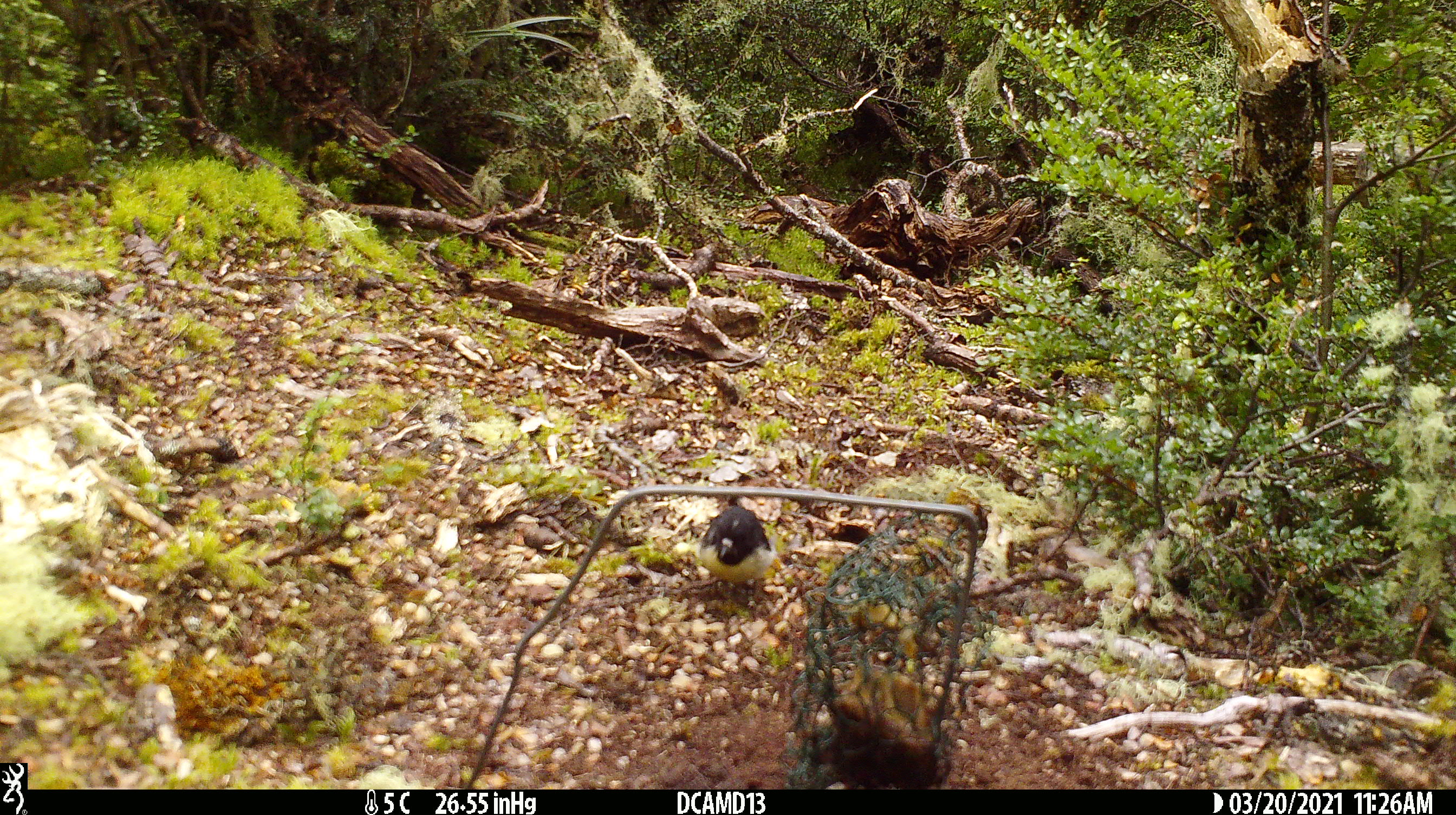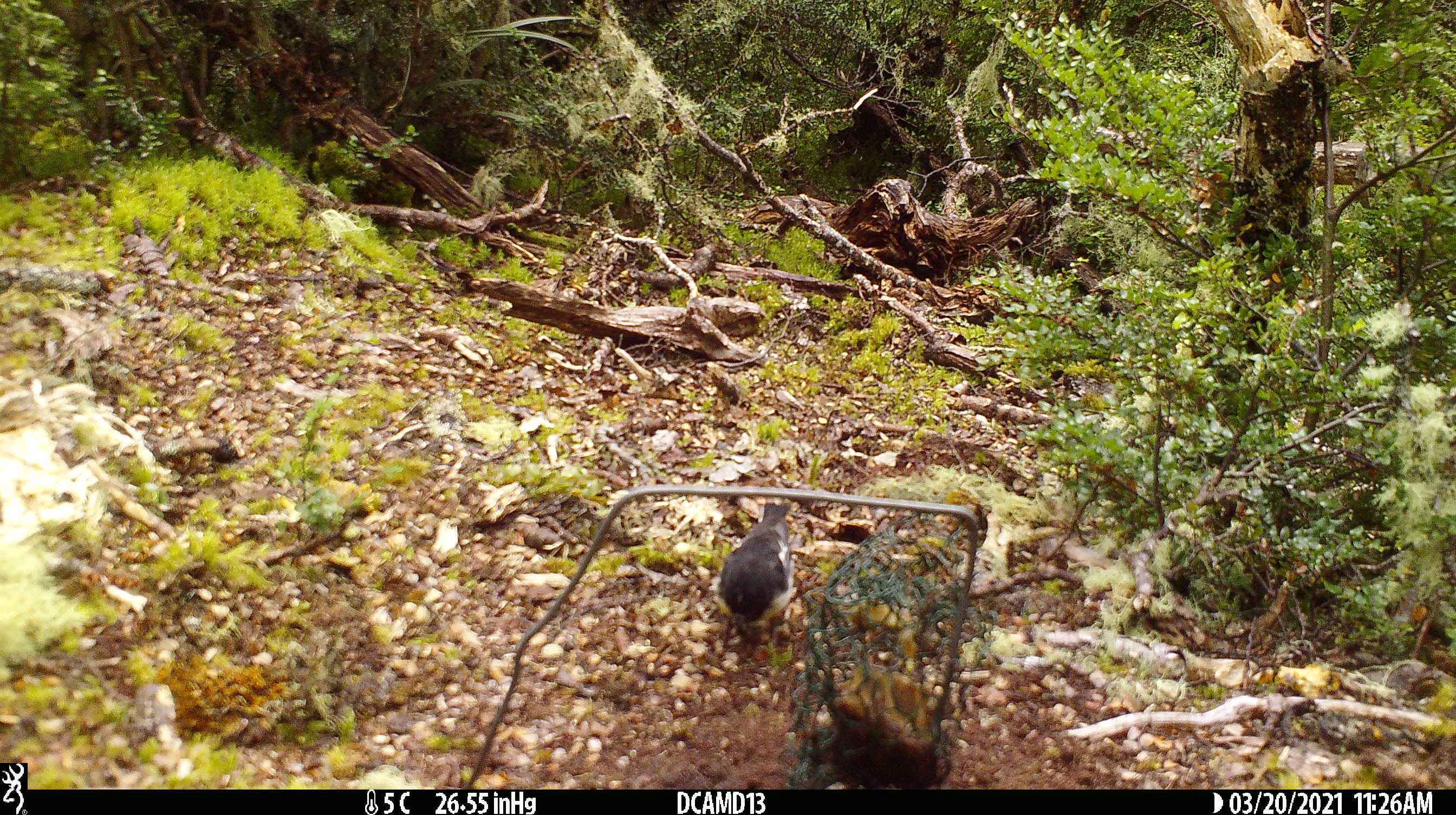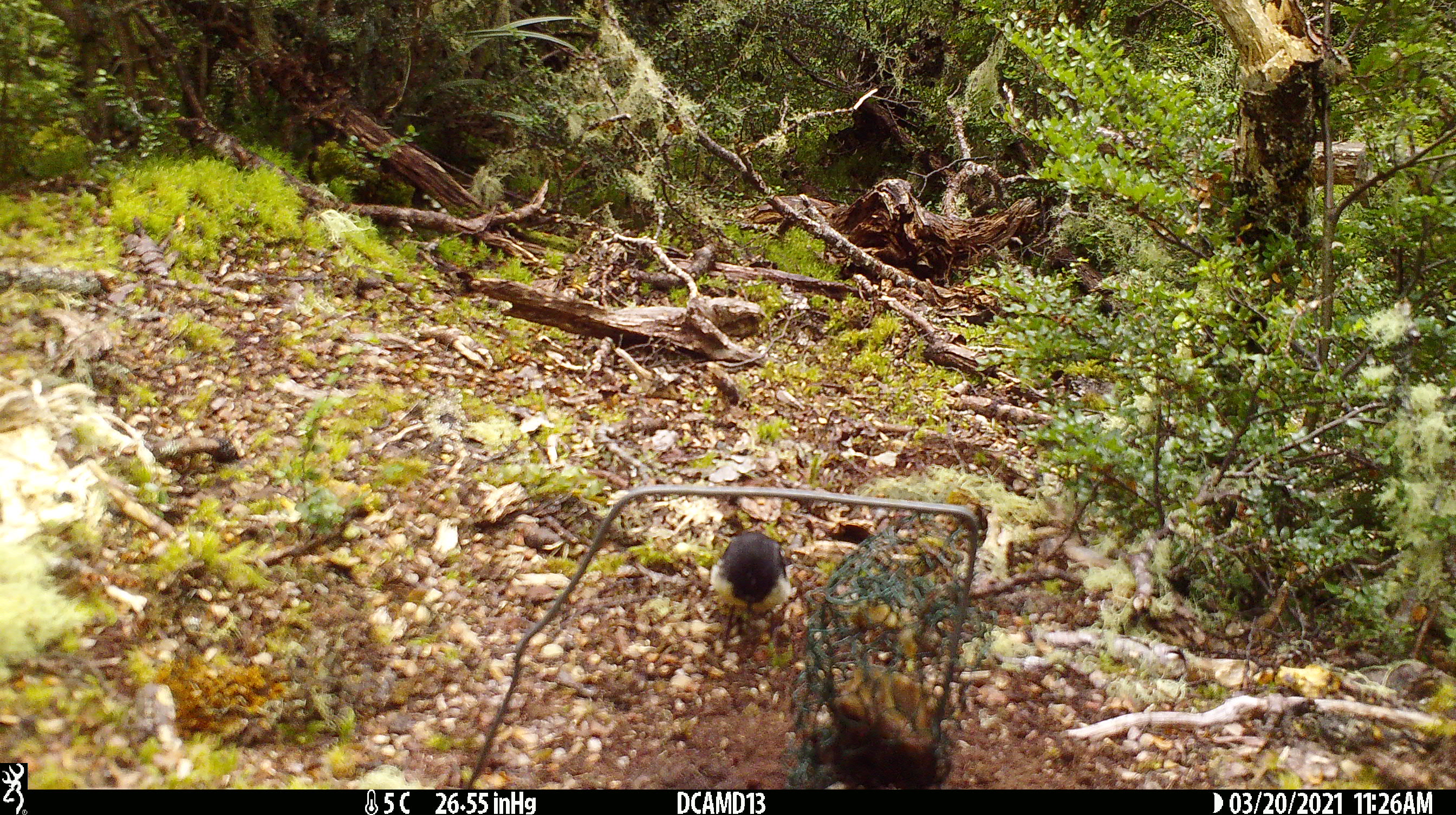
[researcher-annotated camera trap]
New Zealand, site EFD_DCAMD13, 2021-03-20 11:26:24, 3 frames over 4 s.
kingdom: Animalia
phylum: Chordata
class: Aves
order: Passeriformes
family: Petroicidae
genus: Petroica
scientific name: Petroica macrocephala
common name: tomtit